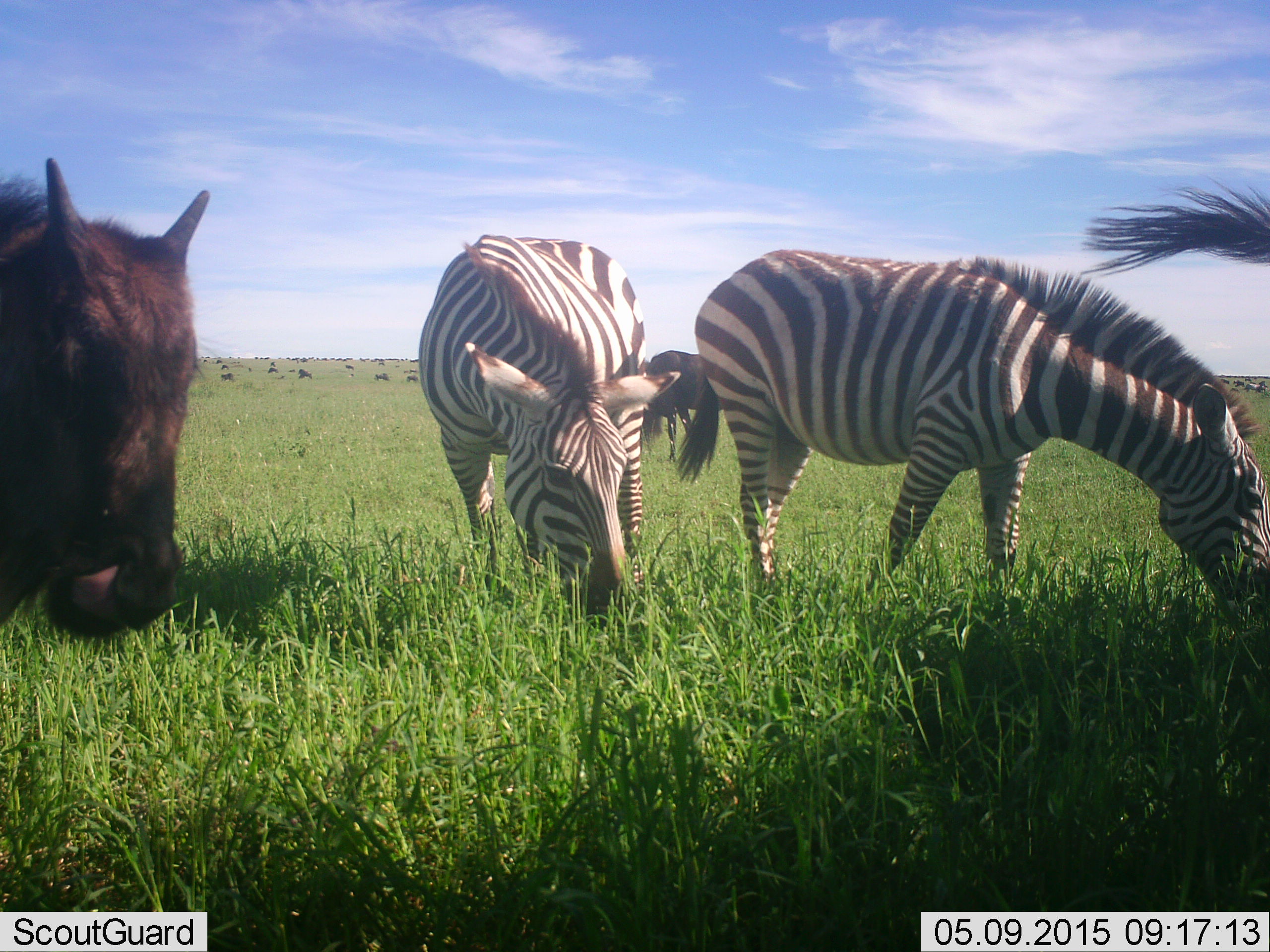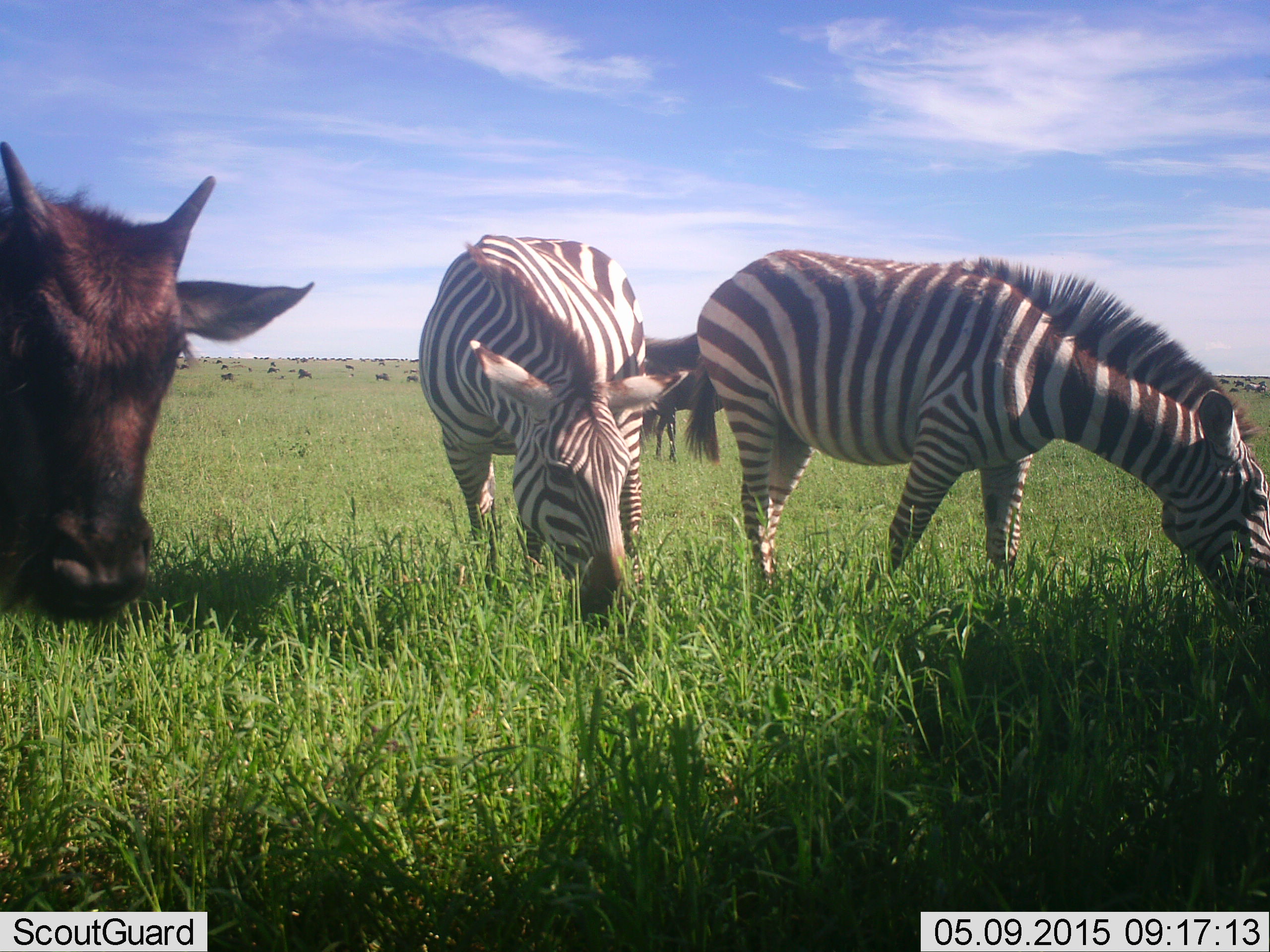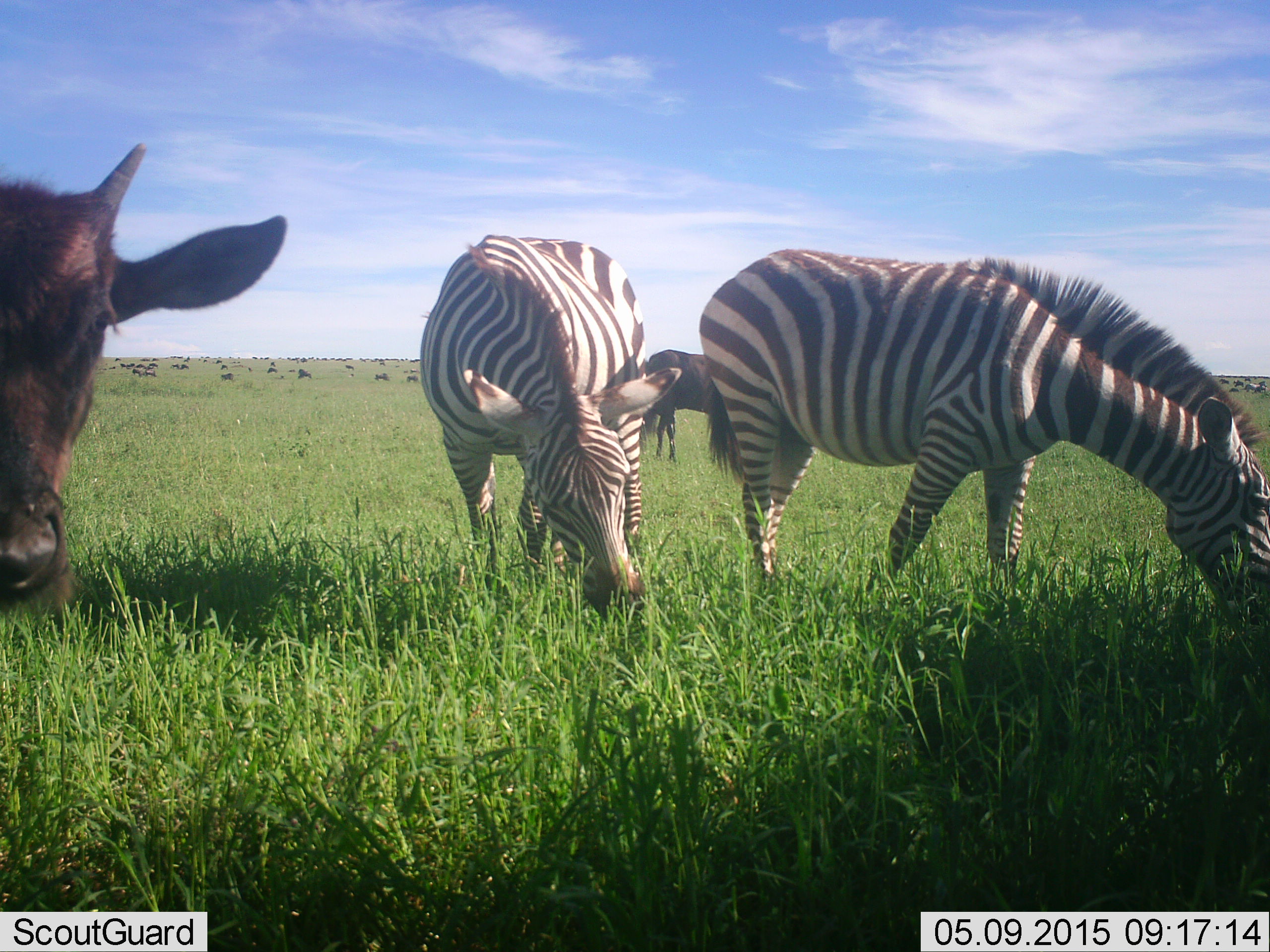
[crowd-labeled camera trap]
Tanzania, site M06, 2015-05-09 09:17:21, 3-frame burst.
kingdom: Animalia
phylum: Chordata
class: Mammalia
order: Artiodactyla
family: Bovidae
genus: Connochaetes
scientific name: Connochaetes taurinus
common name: blue wildebeest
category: wildebeest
Wildebeest (blue wildebeest) (Connochaetes taurinus), count 11-50. Behavior (volunteer vote fractions): standing 90%, resting 0%, moving 20%, interacting 0%. Young present (vote fraction): 30%. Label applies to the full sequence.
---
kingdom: Animalia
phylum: Chordata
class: Mammalia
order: Perissodactyla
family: Equidae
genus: Equus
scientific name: Equus quagga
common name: plains zebra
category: zebra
Zebra (plains zebra) (Equus quagga), count 2. Behavior (volunteer vote fractions): standing 36%, resting 0%, moving 7%, interacting 0%. Young present (vote fraction): 0%. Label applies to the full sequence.